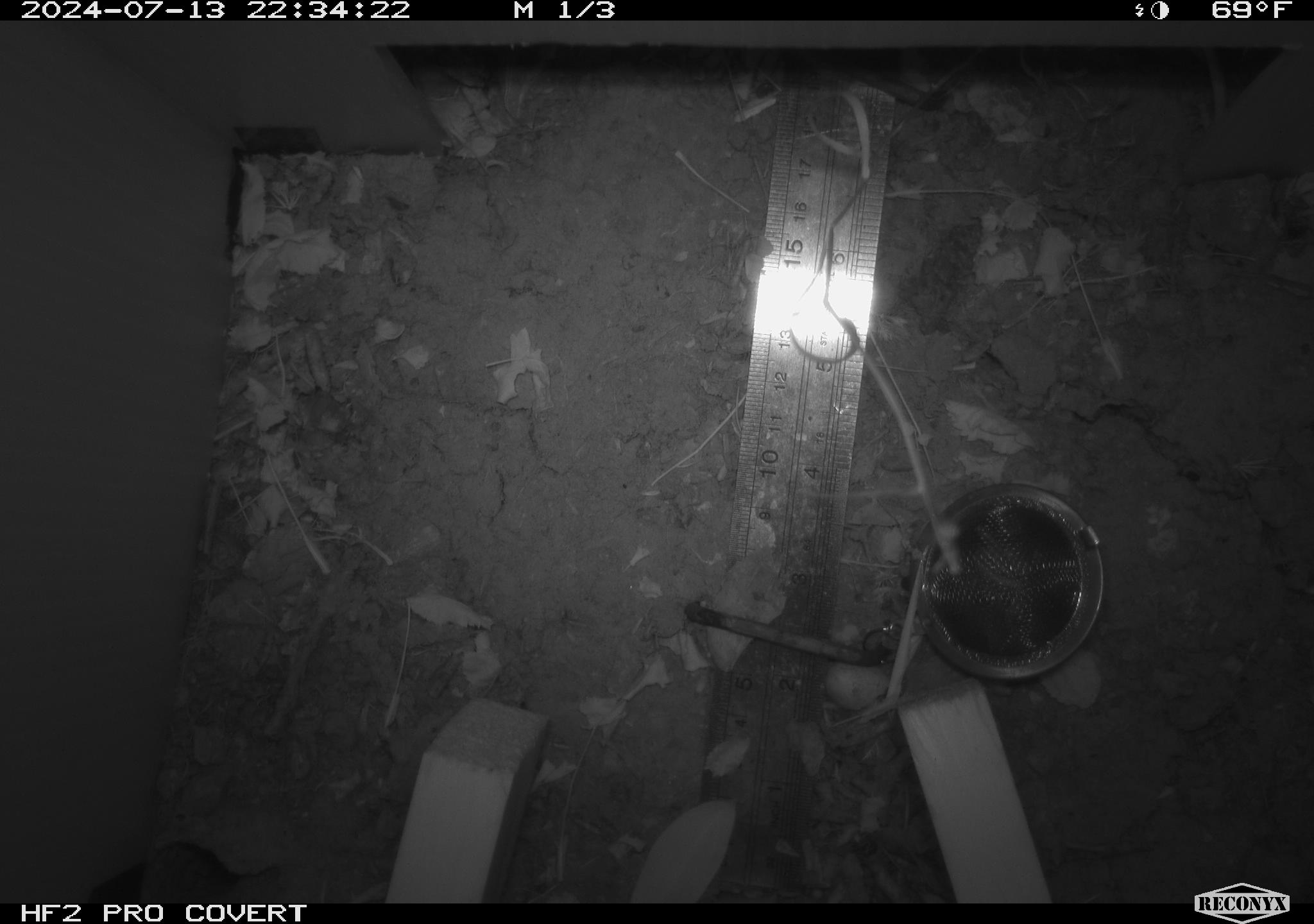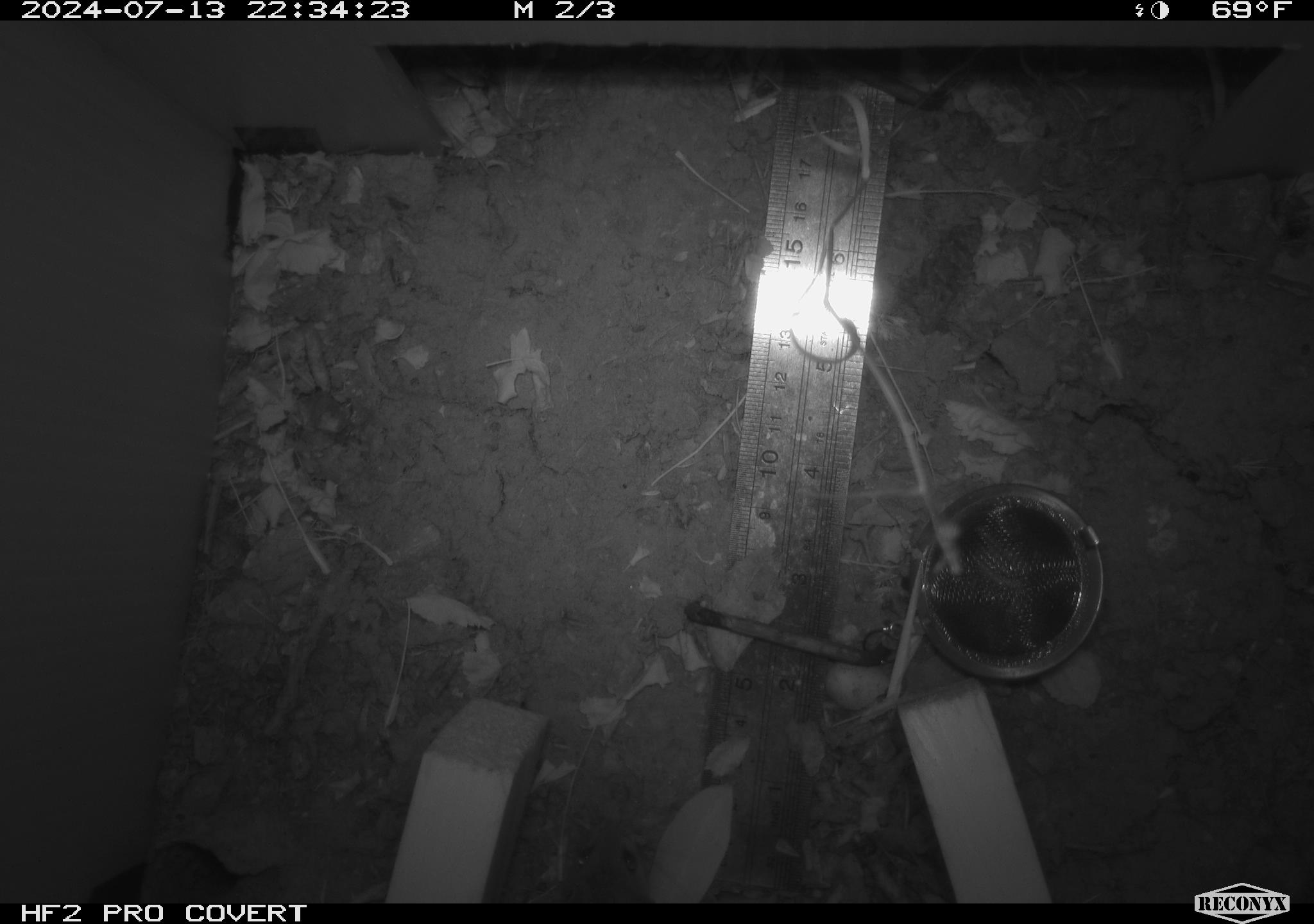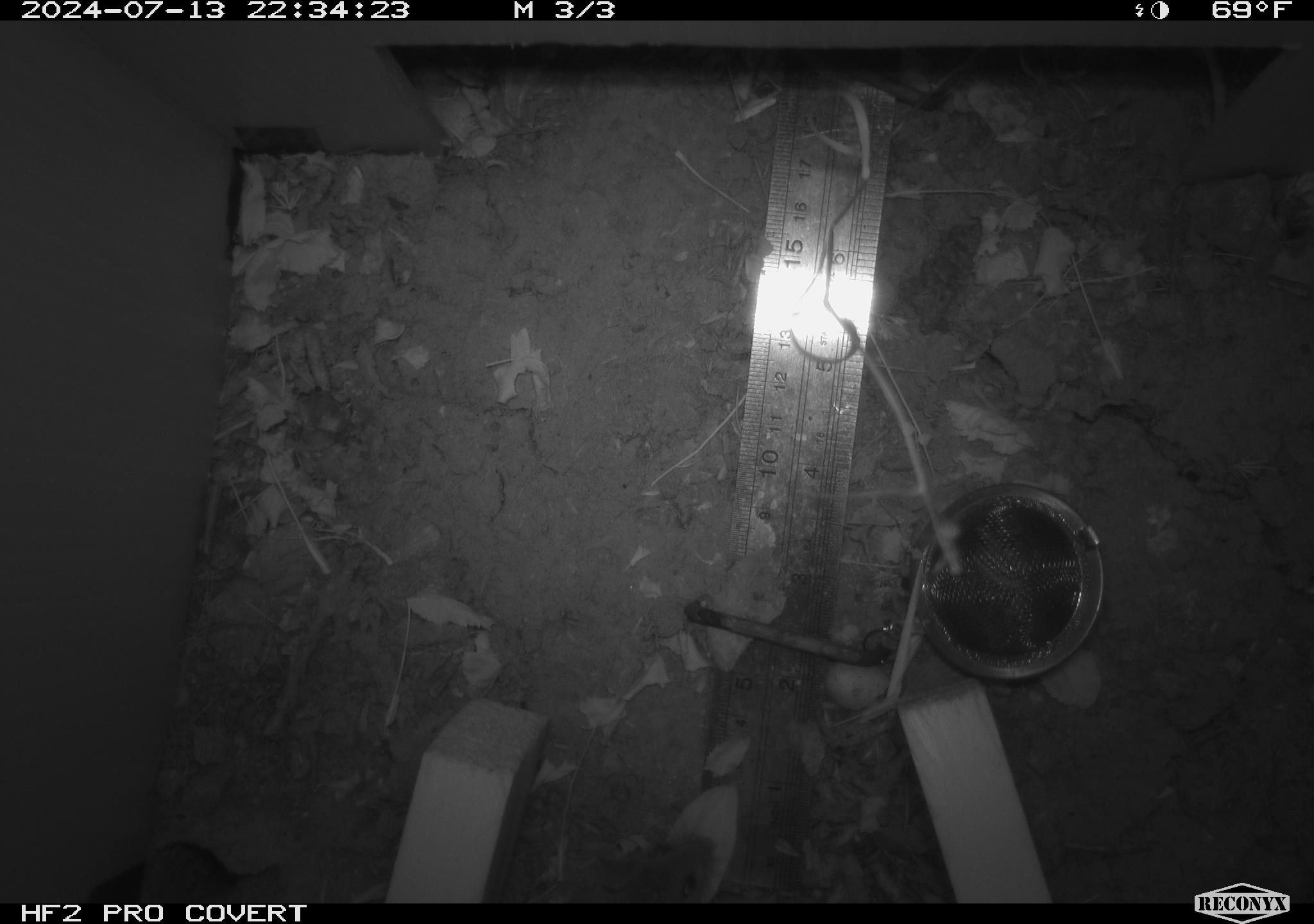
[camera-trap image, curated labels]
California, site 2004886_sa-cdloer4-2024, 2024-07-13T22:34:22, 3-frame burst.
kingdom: Animalia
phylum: Chordata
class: Mammalia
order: Rodentia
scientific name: Rodentia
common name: rodent